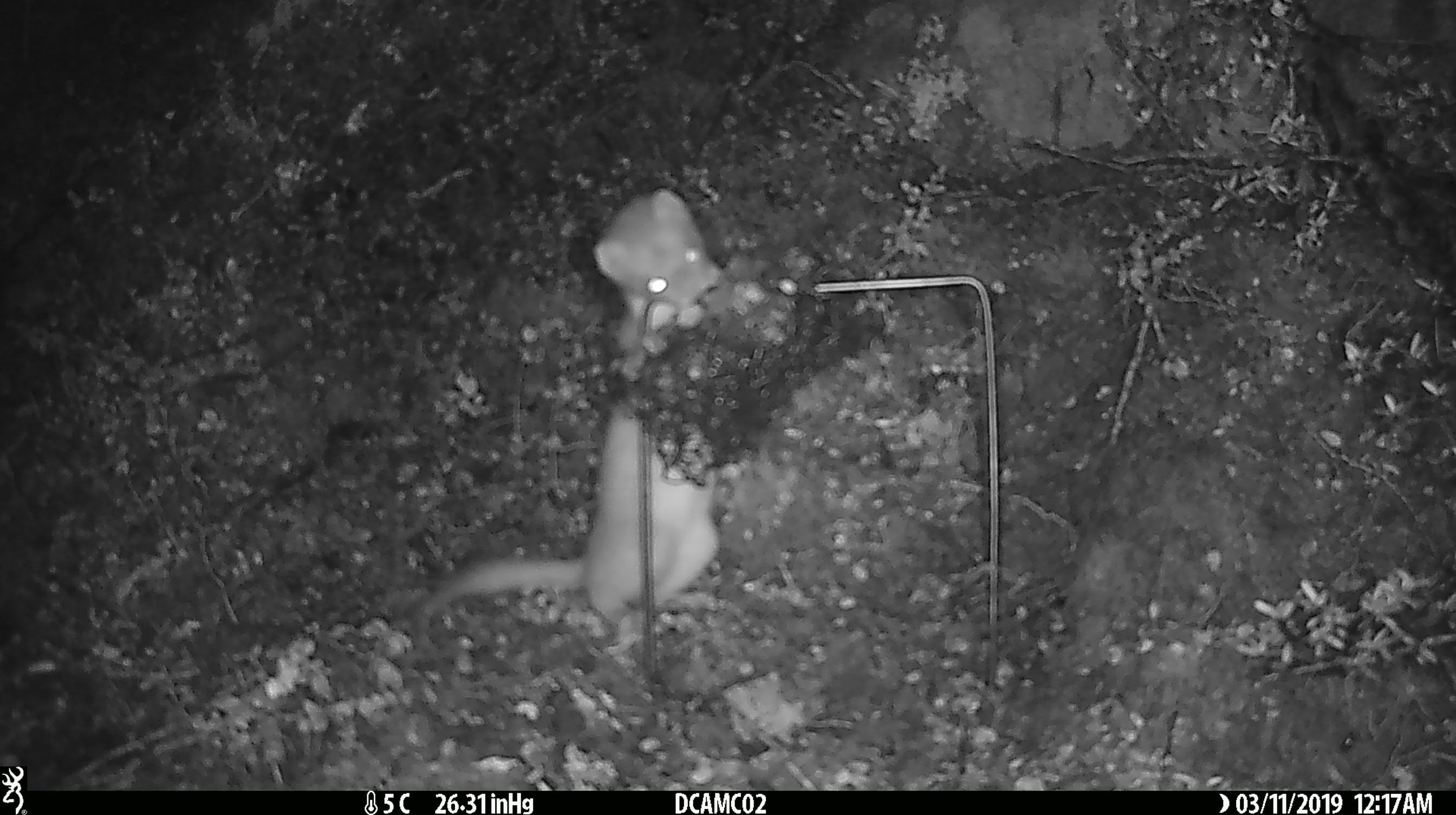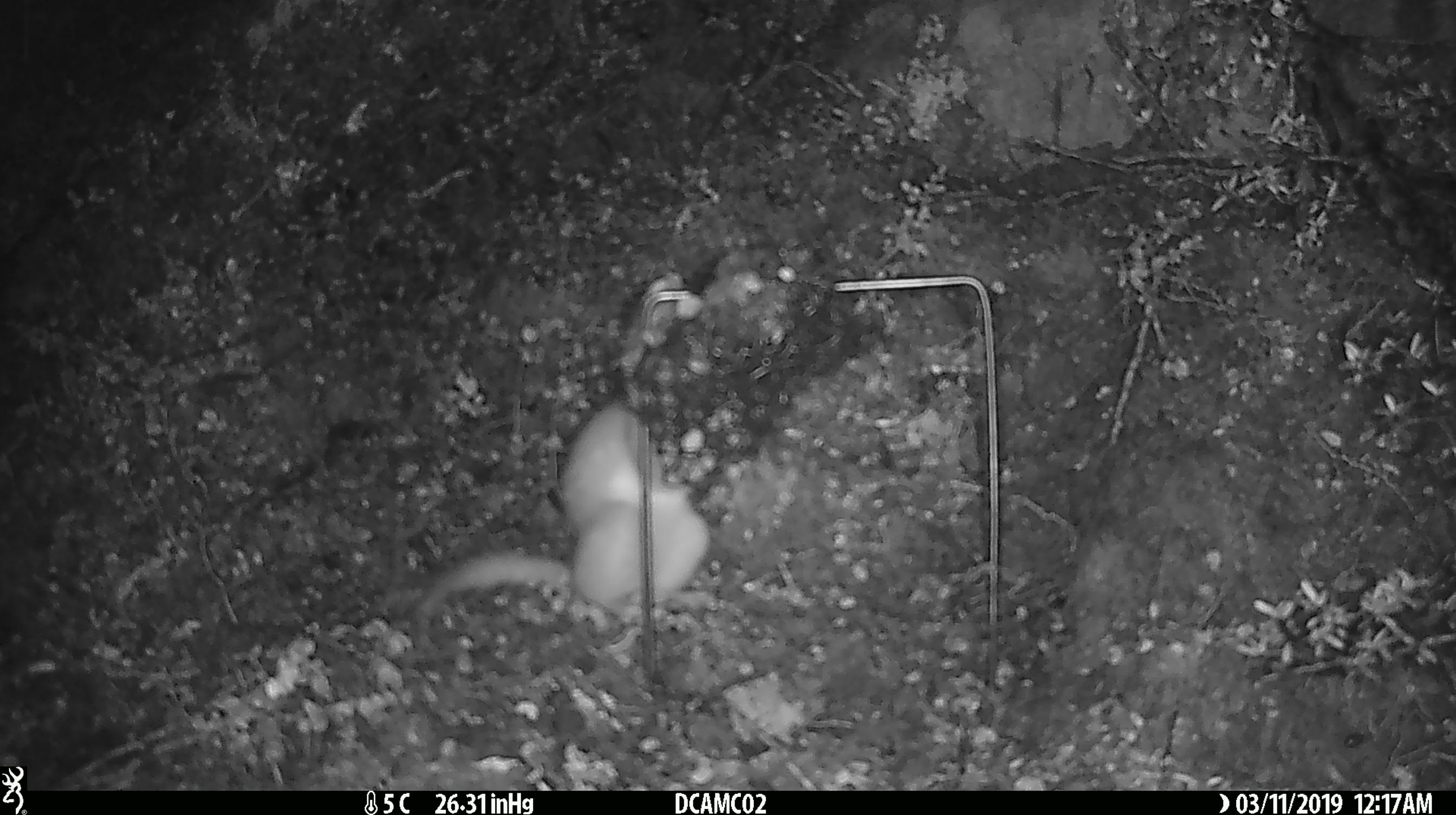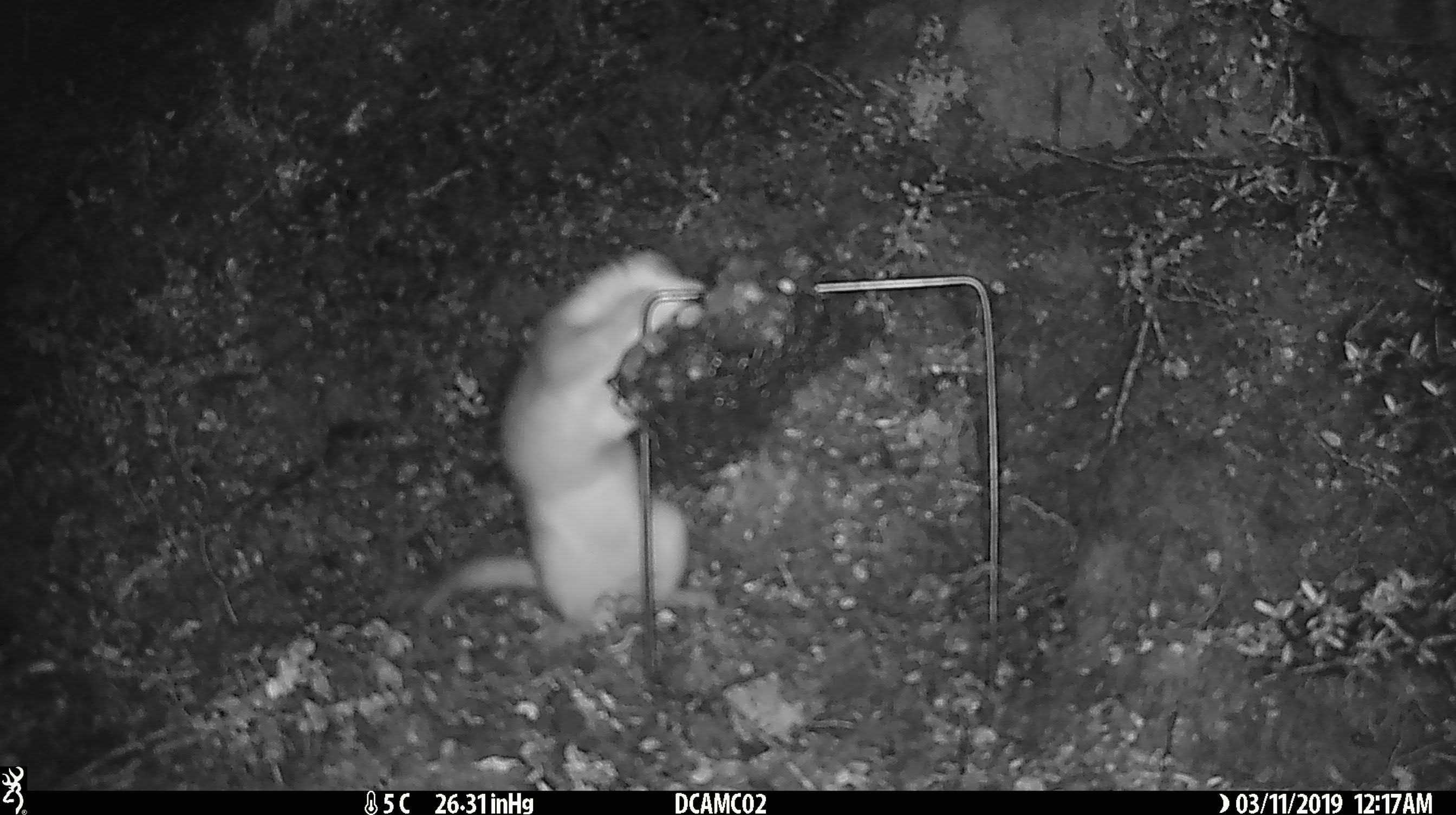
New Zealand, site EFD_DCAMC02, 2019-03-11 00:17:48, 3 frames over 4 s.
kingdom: Animalia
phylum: Chordata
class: Mammalia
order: Carnivora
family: Mustelidae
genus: Mustela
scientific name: Mustela erminea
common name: stoat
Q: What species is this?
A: Stoat (Mustela erminea).